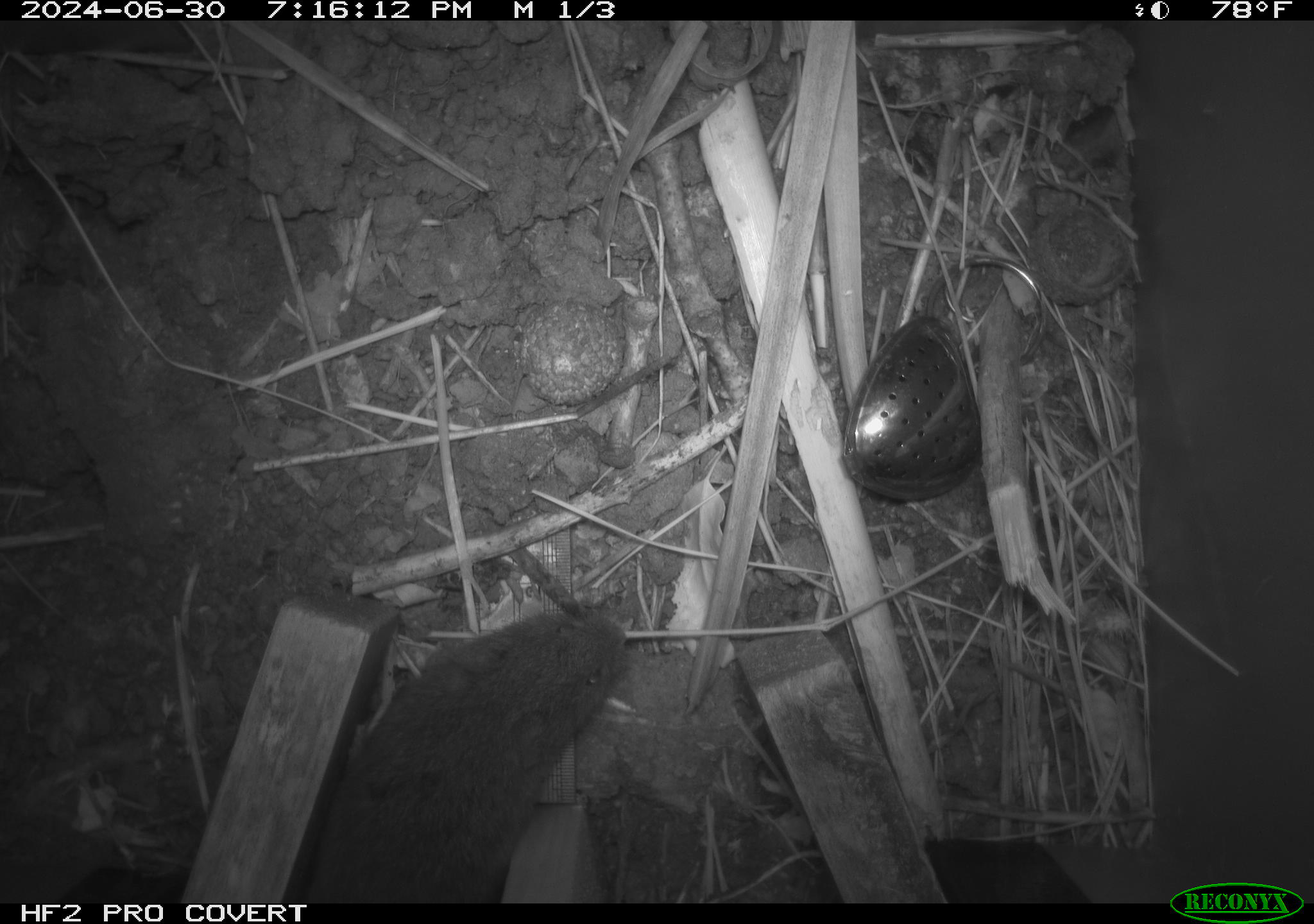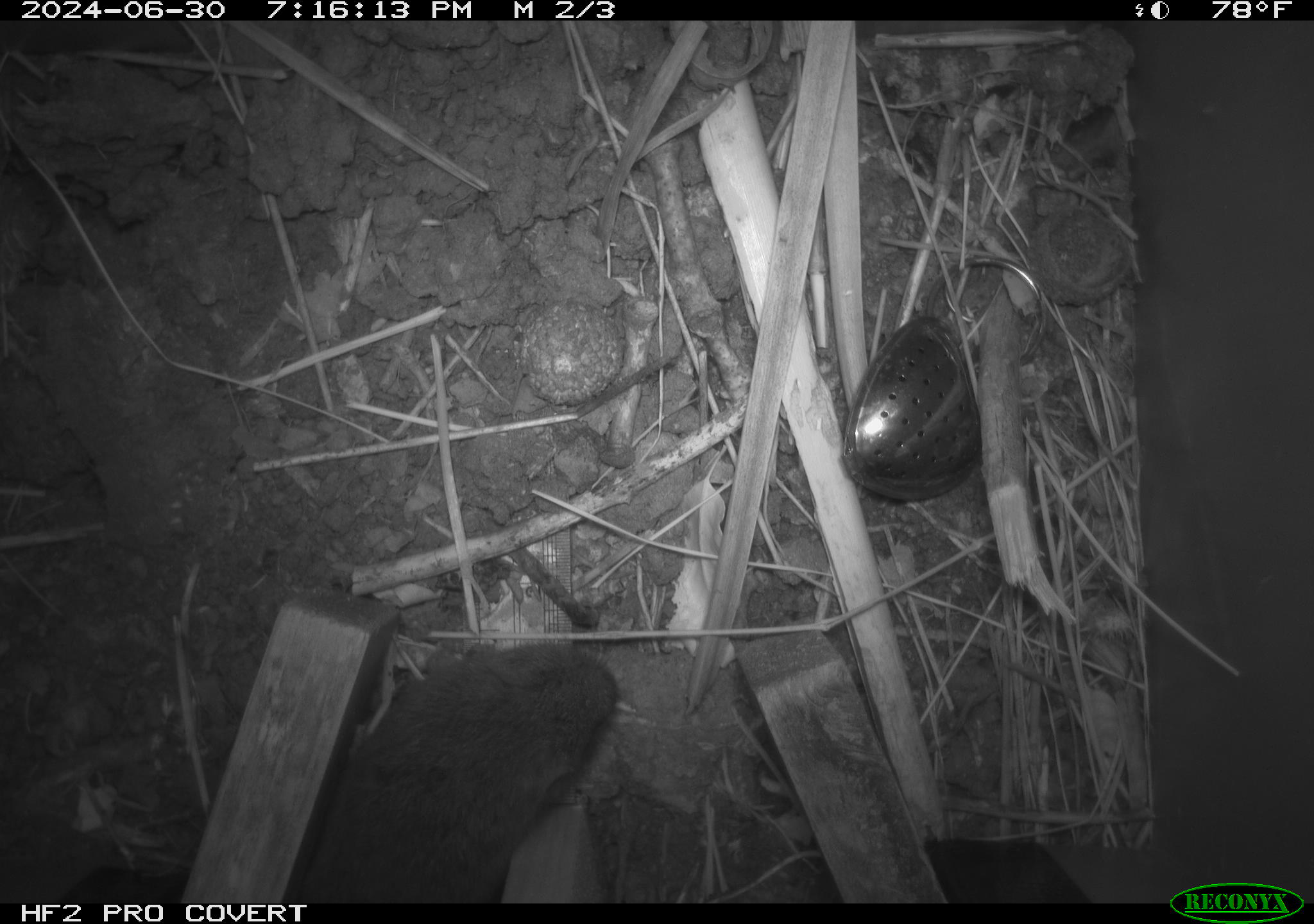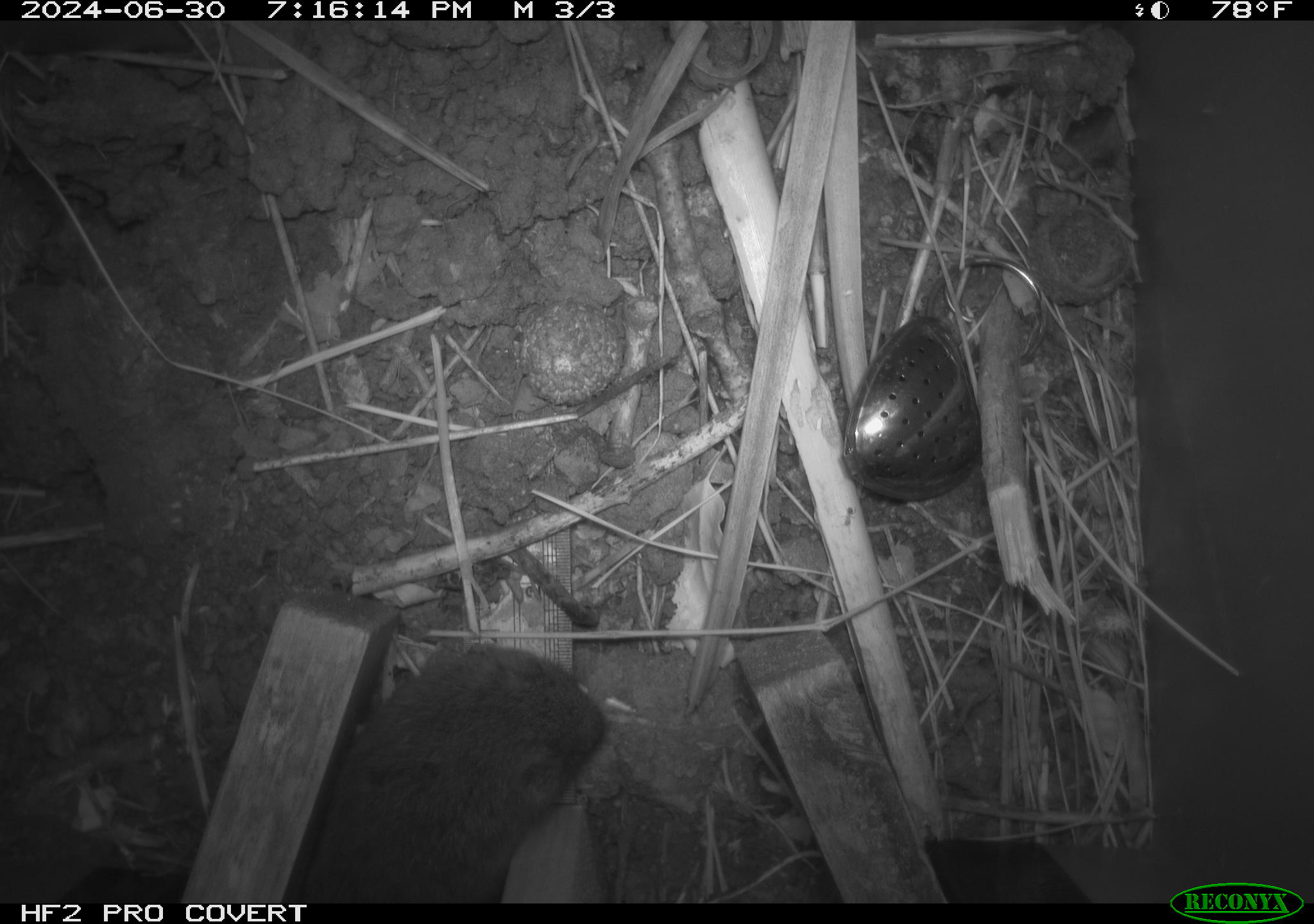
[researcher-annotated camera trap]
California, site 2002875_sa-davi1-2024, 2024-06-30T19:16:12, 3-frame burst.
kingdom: Animalia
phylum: Chordata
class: Mammalia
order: Rodentia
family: Cricetidae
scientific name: Arvicolinae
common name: voles, lemmings, and muskrats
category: arvicolinae subfamily